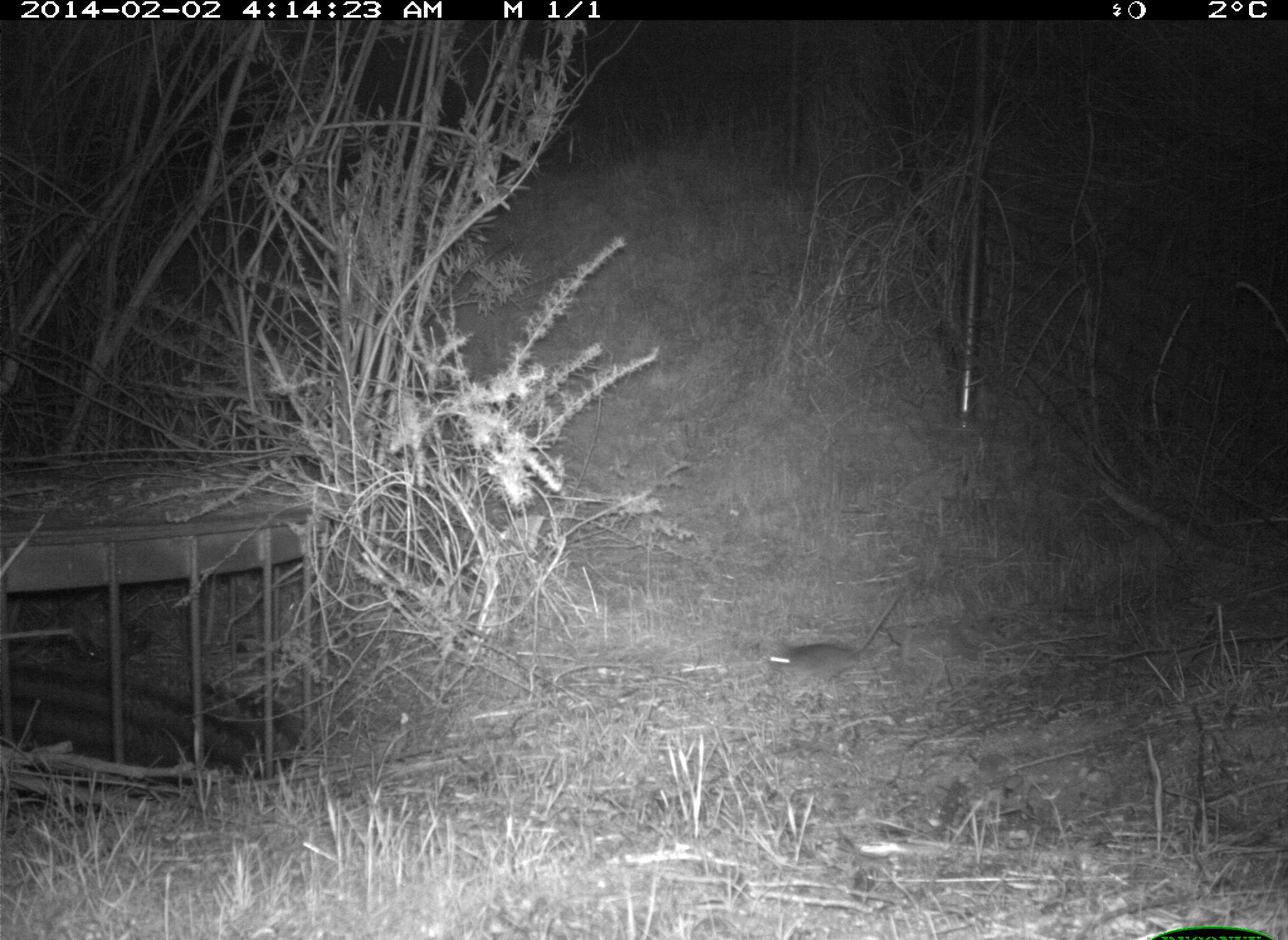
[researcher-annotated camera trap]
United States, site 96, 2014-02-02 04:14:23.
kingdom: Animalia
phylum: Chordata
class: Mammalia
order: Rodentia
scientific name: Rodentia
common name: rodent